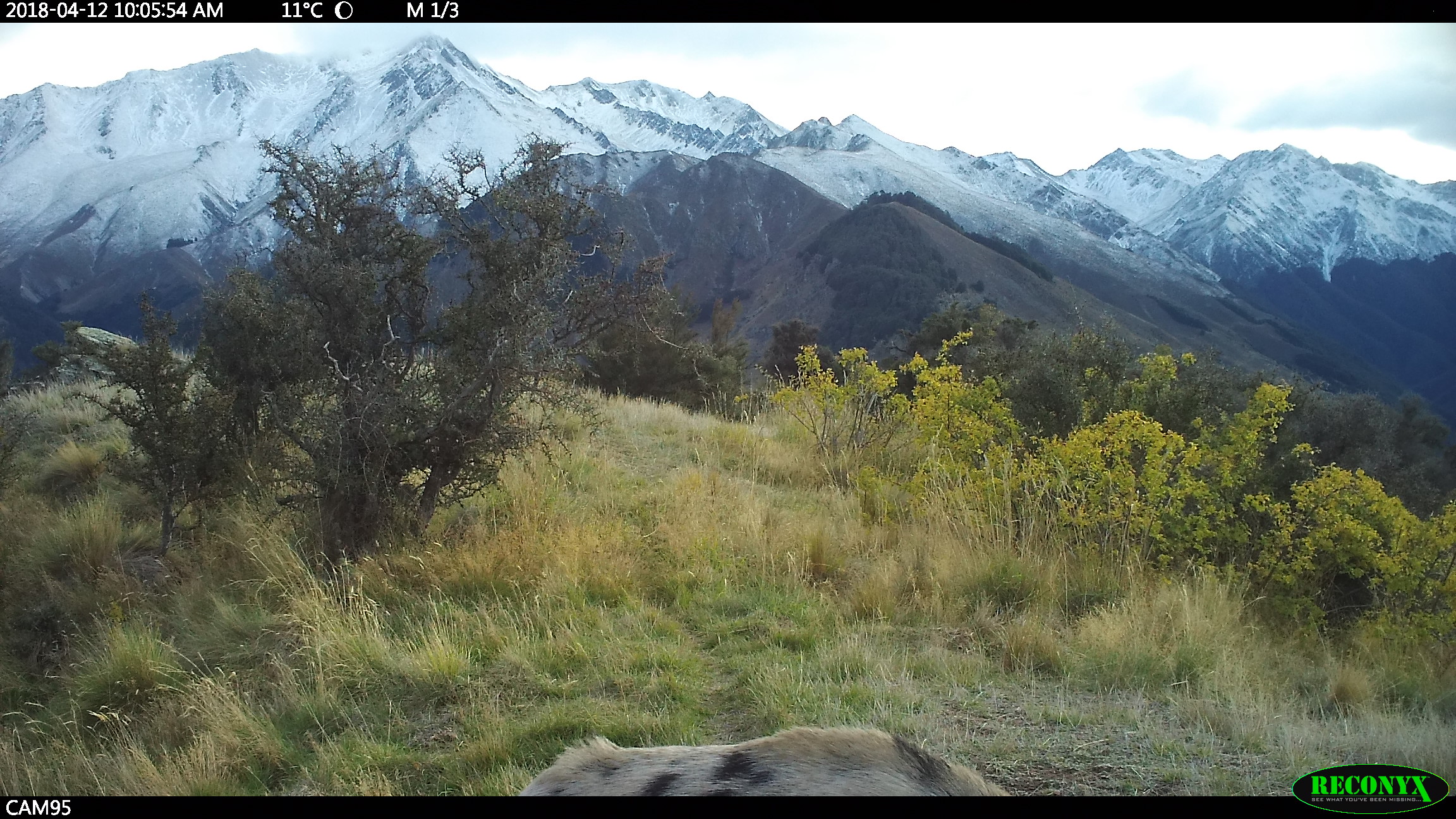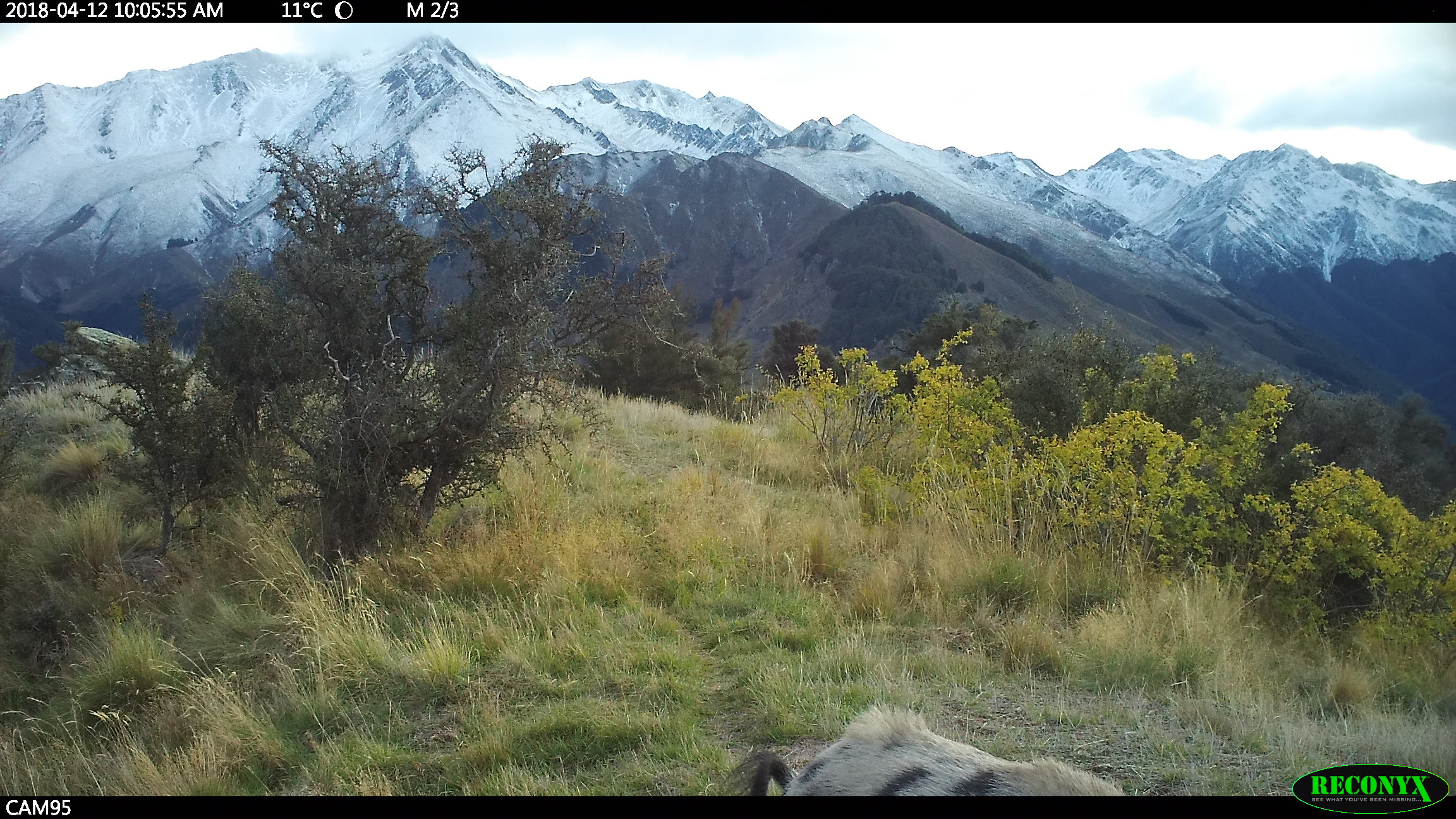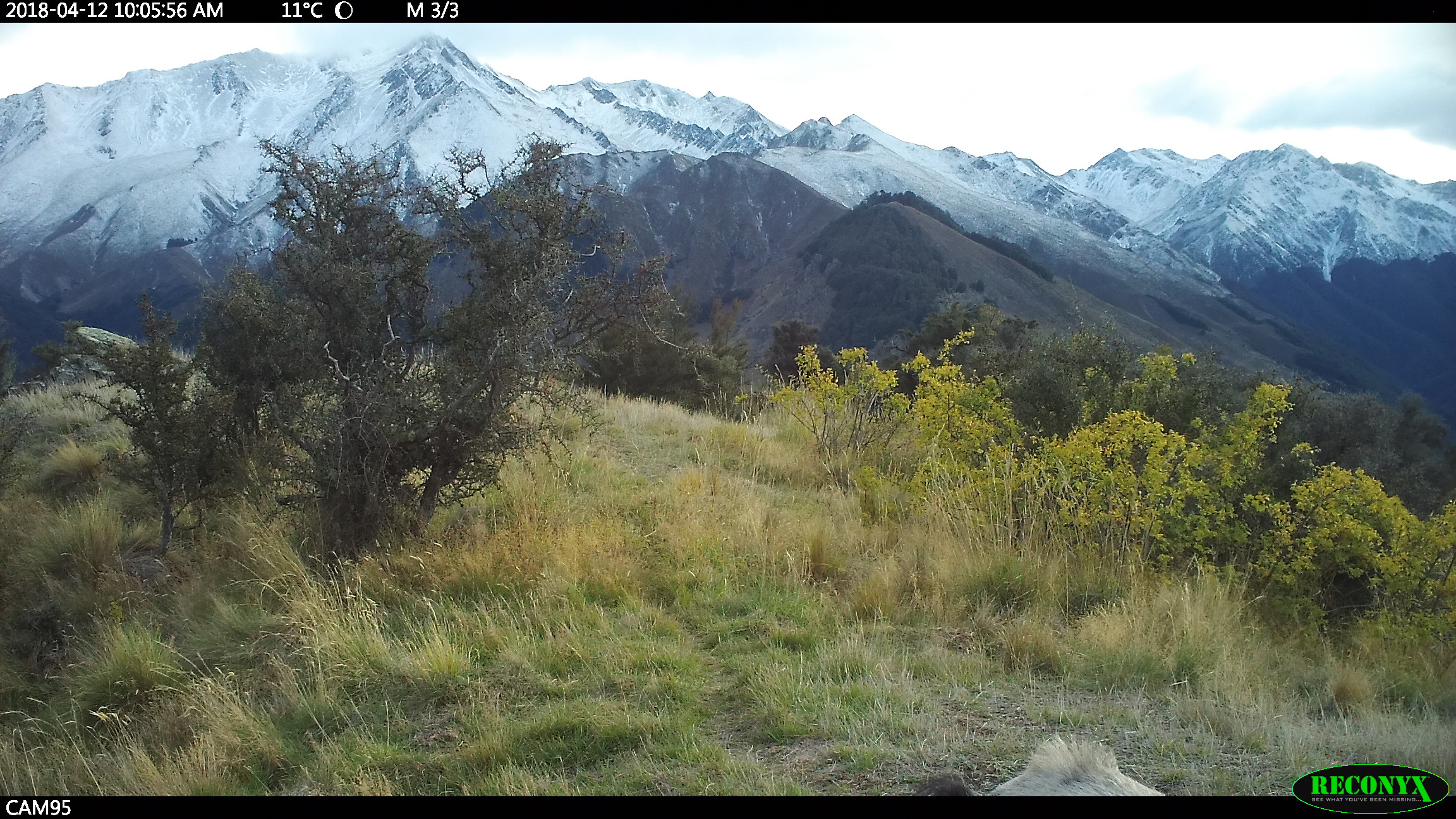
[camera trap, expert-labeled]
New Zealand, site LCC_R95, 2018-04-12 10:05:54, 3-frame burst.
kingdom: Animalia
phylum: Chordata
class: Mammalia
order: Artiodactyla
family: Suidae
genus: Sus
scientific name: Sus scrofa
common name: pig